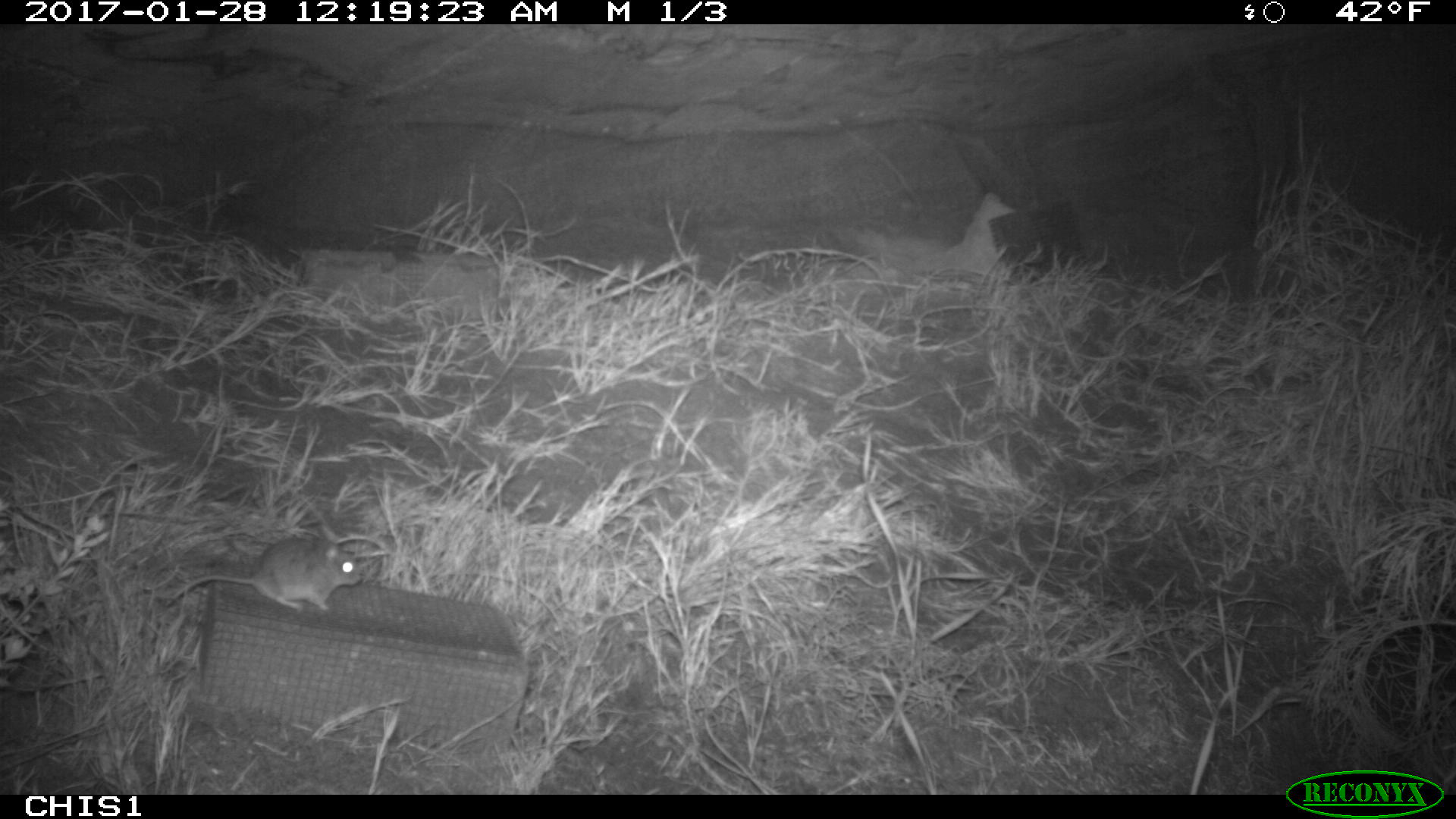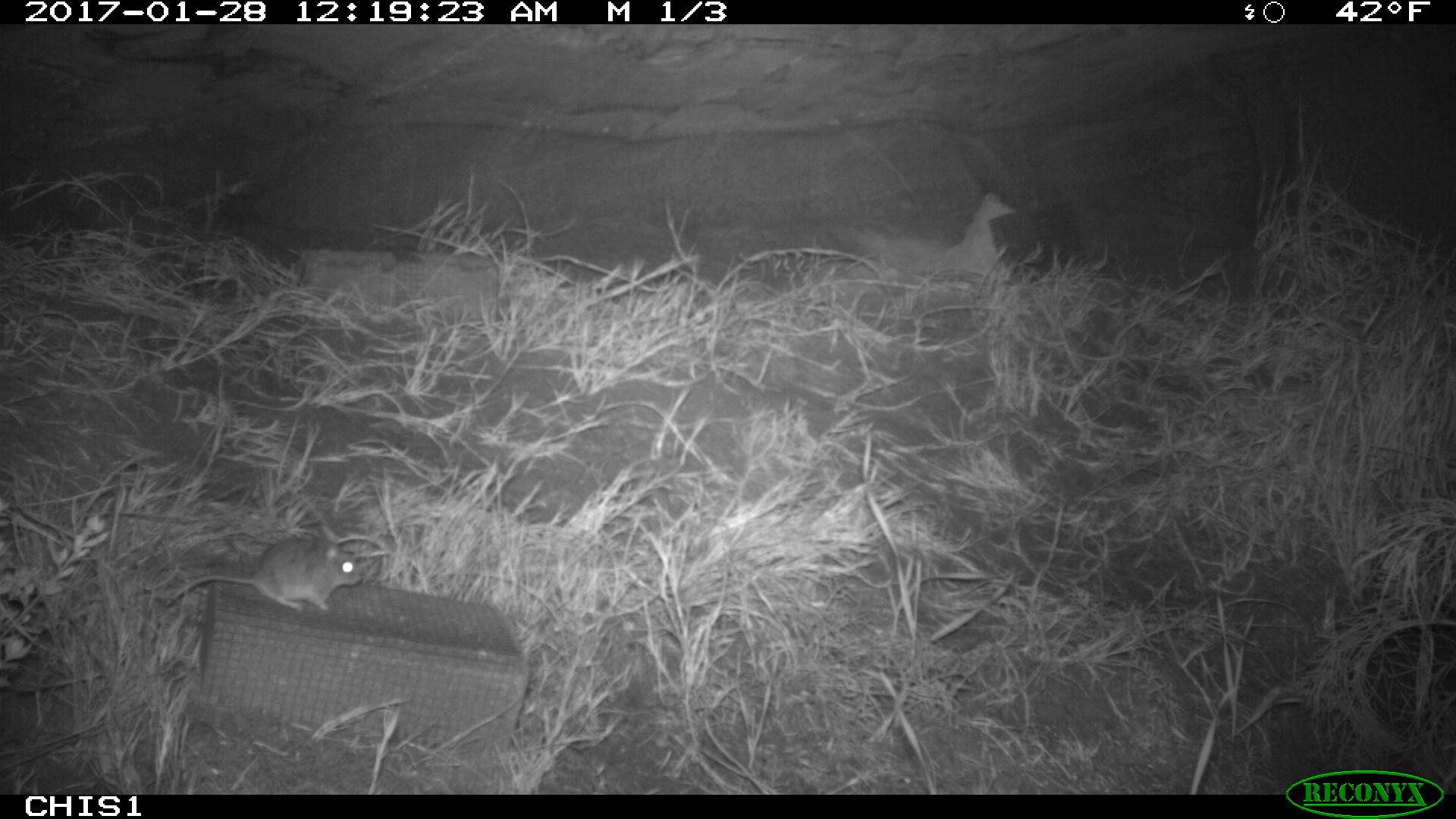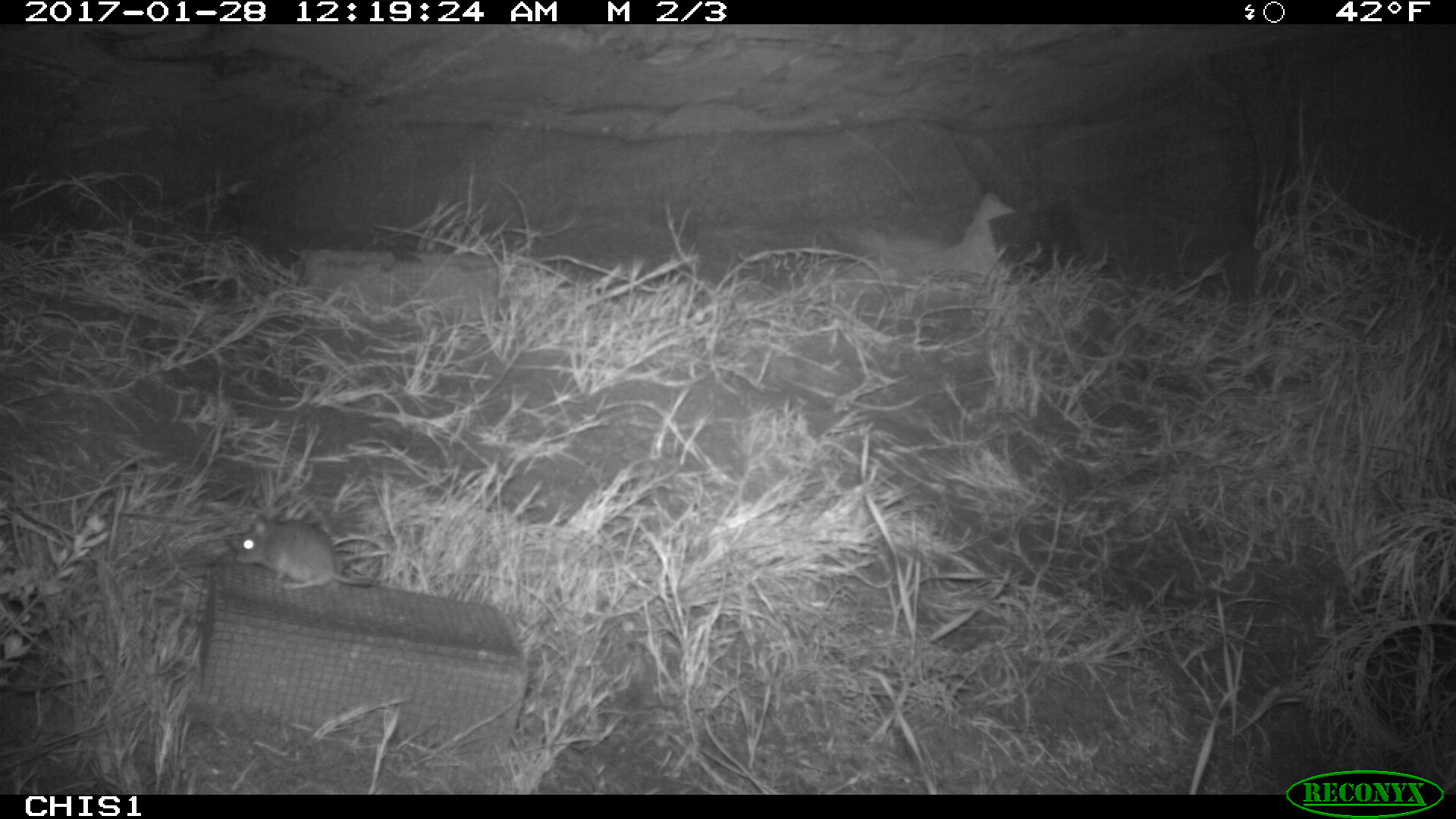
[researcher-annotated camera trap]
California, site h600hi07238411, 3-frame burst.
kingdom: Animalia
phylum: Chordata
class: Mammalia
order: Rodentia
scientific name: Rodentia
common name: rodent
Rodent (Rodentia).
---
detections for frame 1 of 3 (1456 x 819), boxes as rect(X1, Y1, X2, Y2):
rodent: rect(165, 538, 359, 608)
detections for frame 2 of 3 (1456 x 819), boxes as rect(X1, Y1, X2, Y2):
rodent: rect(162, 539, 360, 611)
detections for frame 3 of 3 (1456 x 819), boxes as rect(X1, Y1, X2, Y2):
rodent: rect(237, 516, 372, 591)